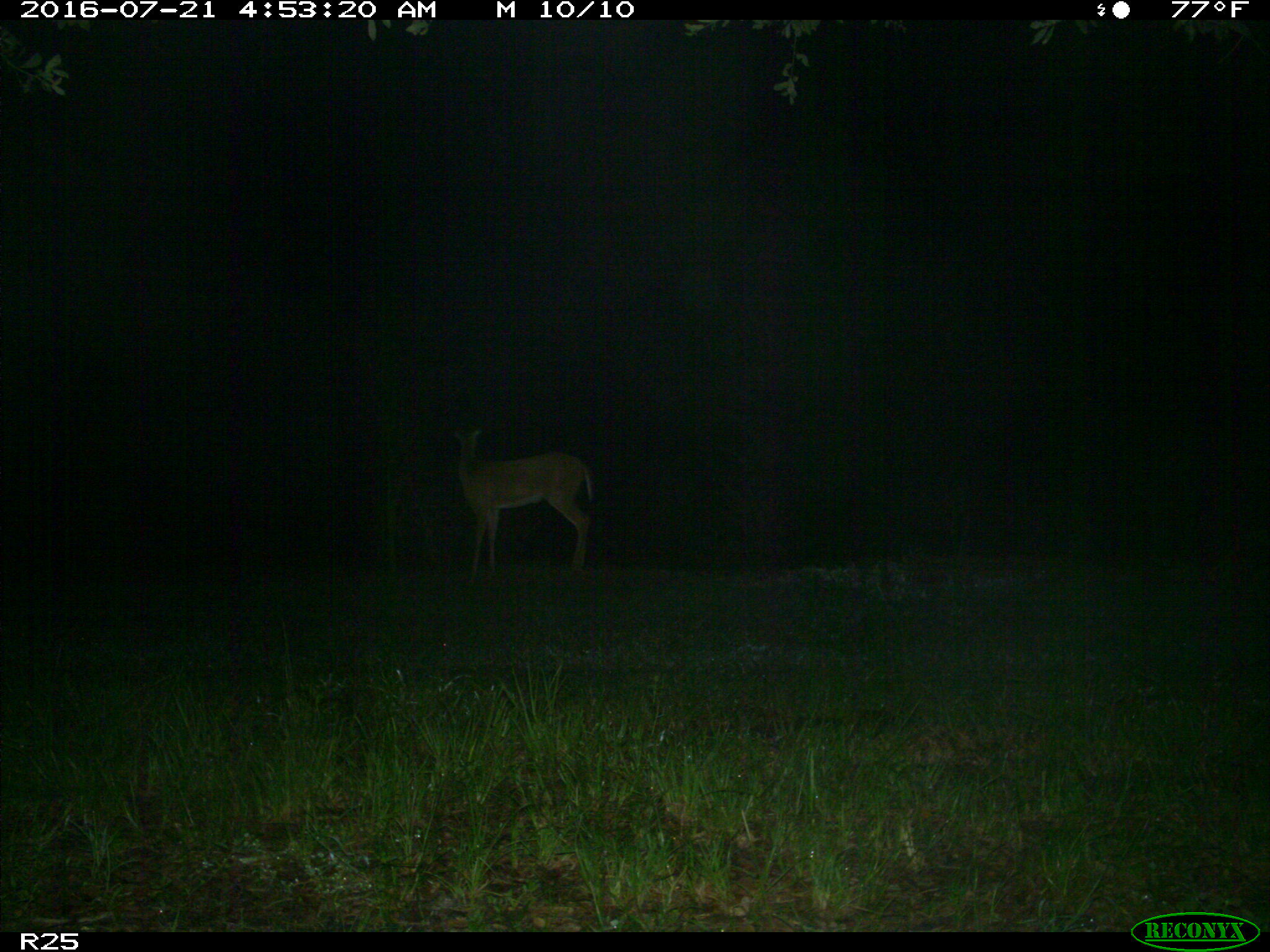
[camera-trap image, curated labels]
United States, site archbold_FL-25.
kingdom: Animalia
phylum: Chordata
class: Mammalia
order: Artiodactyla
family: Cervidae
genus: Odocoileus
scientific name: Odocoileus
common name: deer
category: unidentified deer